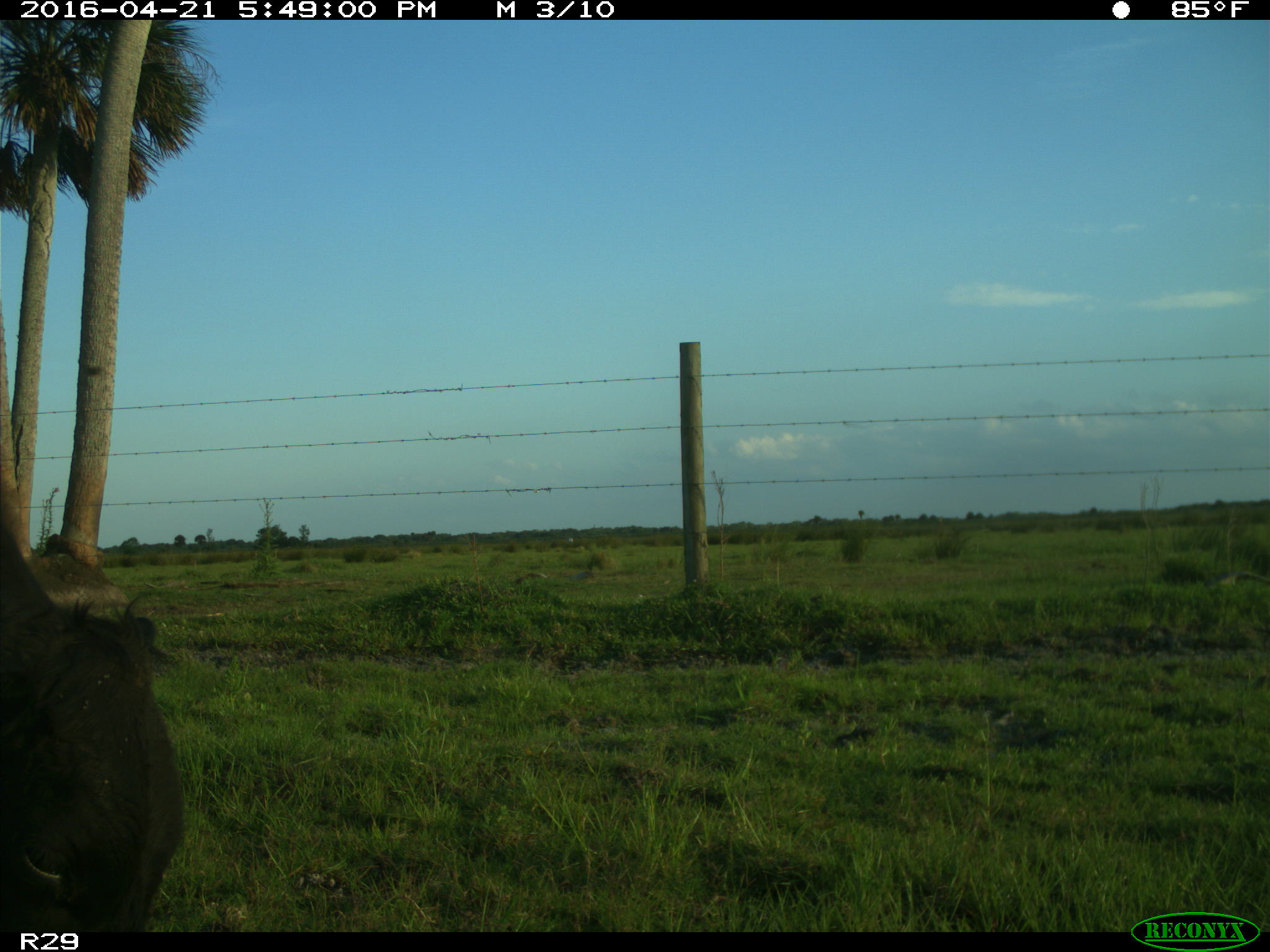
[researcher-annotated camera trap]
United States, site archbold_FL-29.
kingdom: Animalia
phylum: Chordata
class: Mammalia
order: Artiodactyla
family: Bovidae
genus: Bos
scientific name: Bos taurus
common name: domestic cow